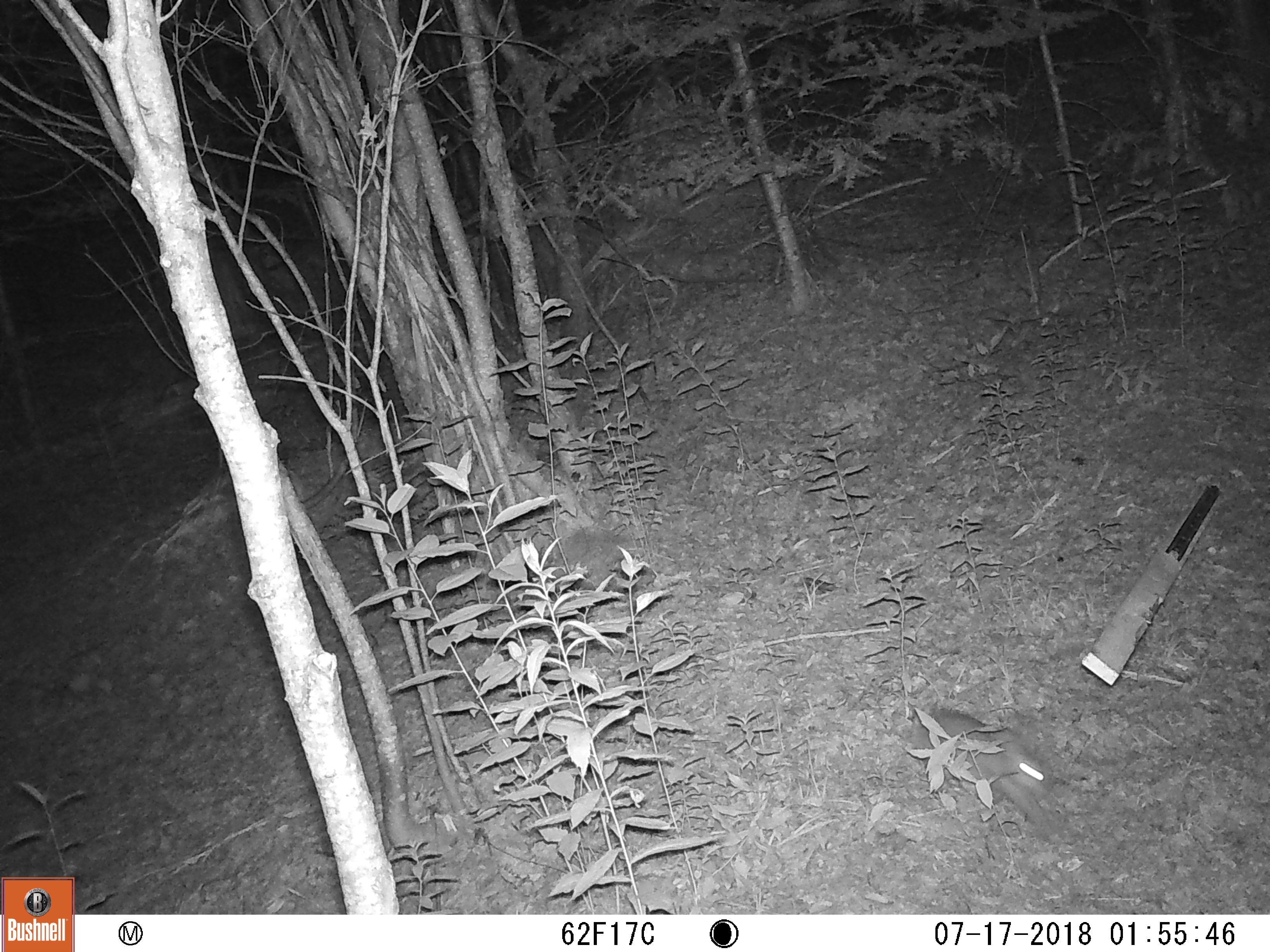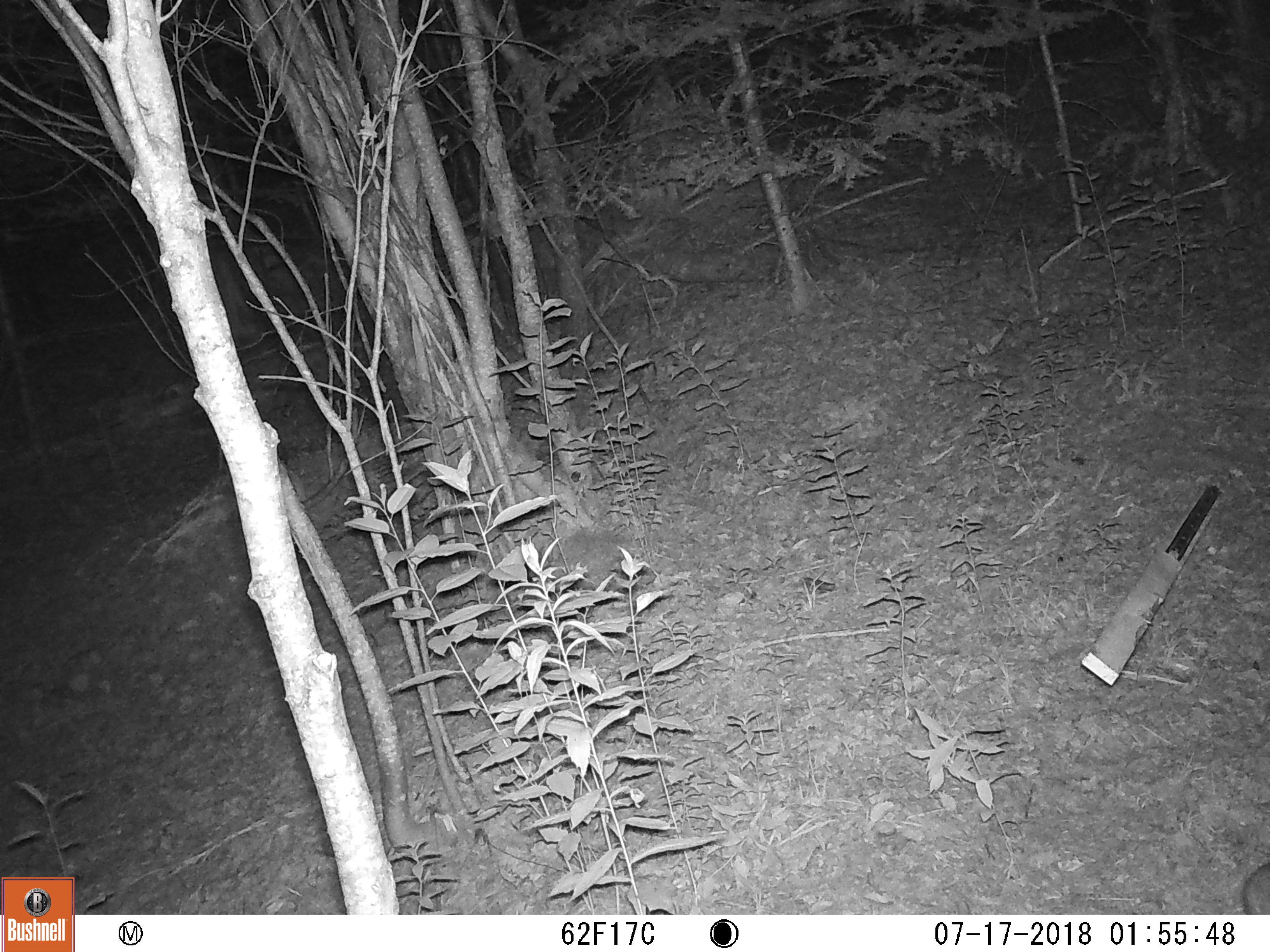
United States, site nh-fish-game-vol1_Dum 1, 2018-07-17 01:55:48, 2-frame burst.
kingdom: Animalia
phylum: Chordata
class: Mammalia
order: Lagomorpha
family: Leporidae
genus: Lepus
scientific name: Lepus americanus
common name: snowshoe hare